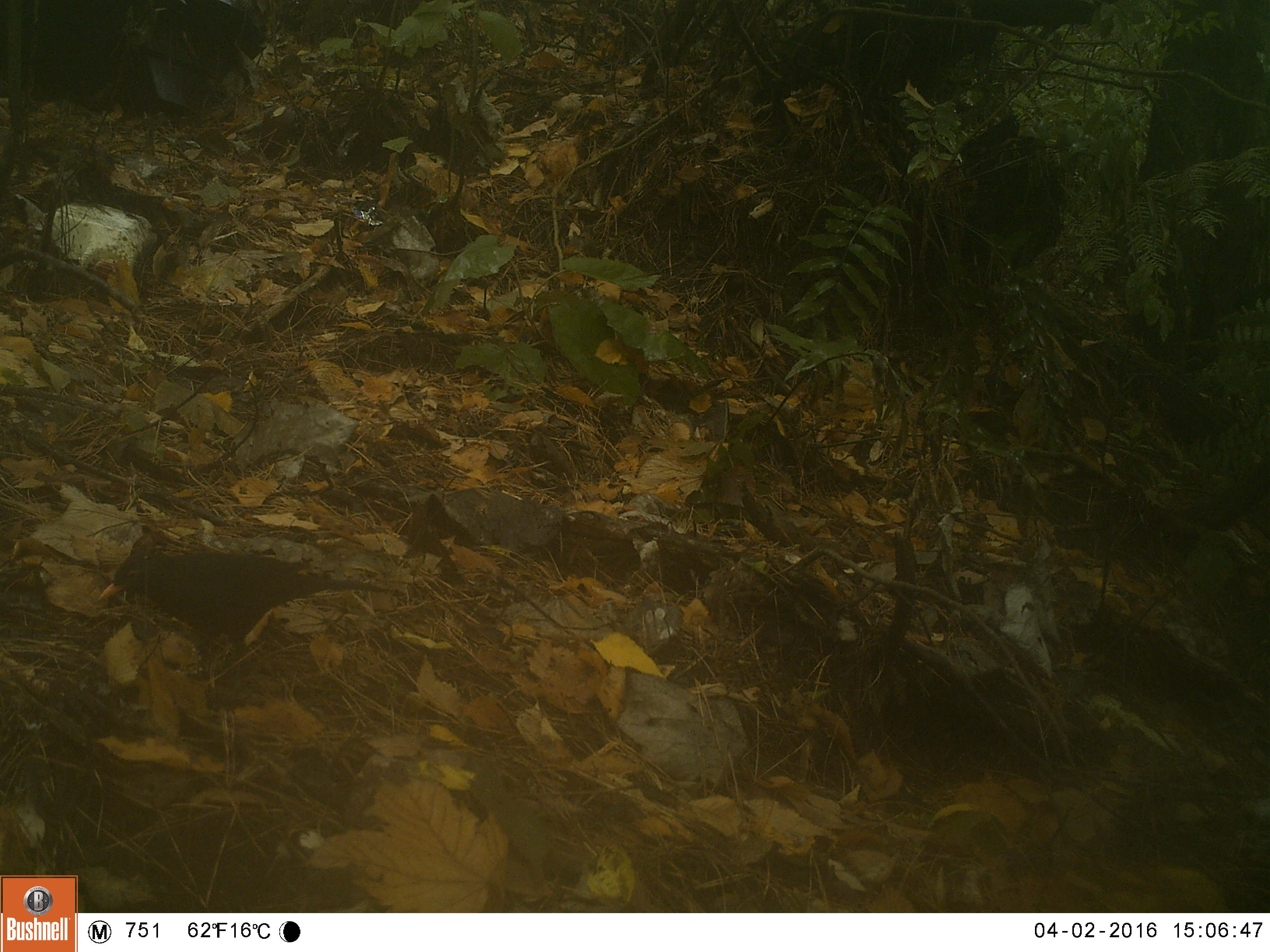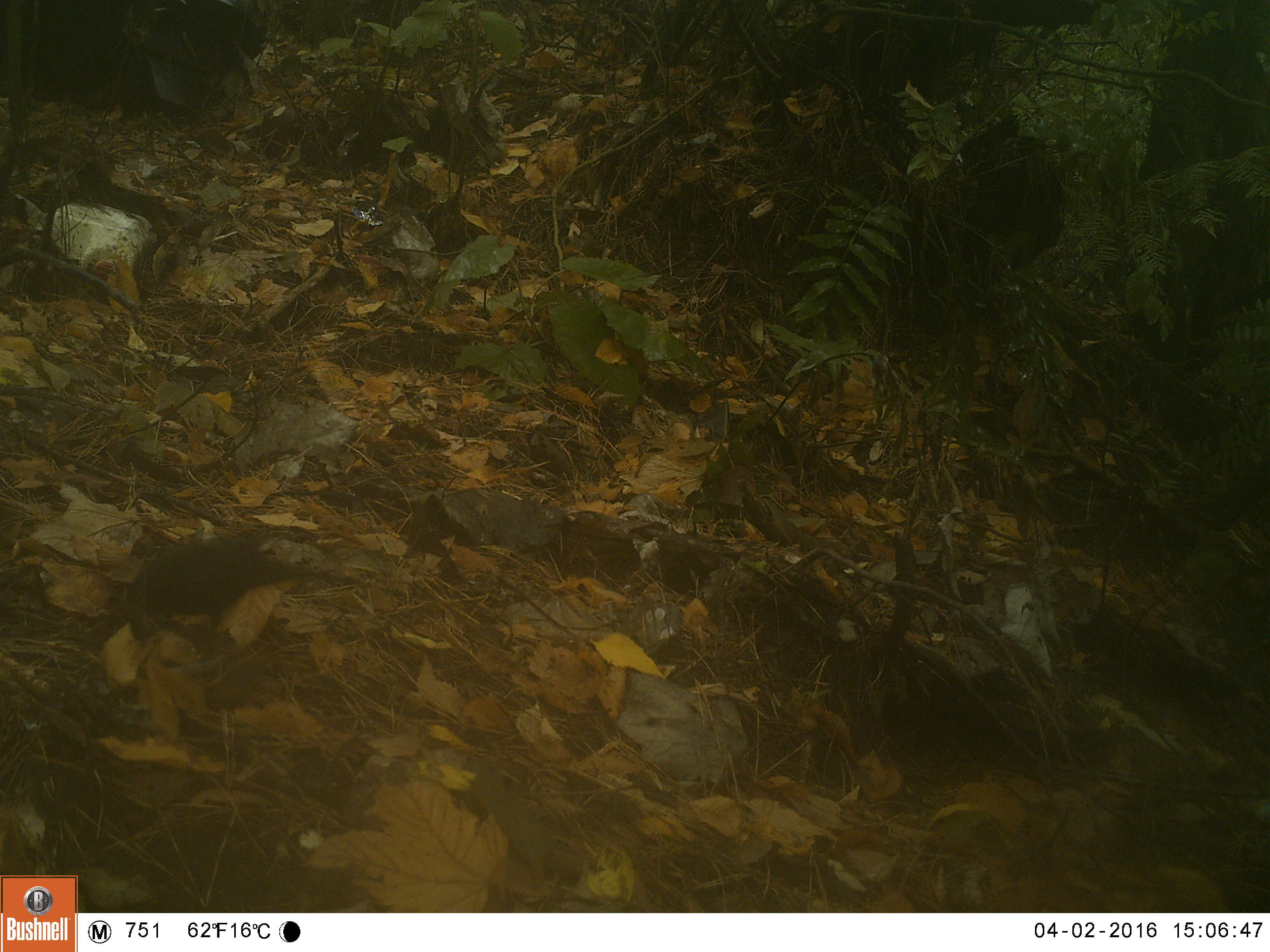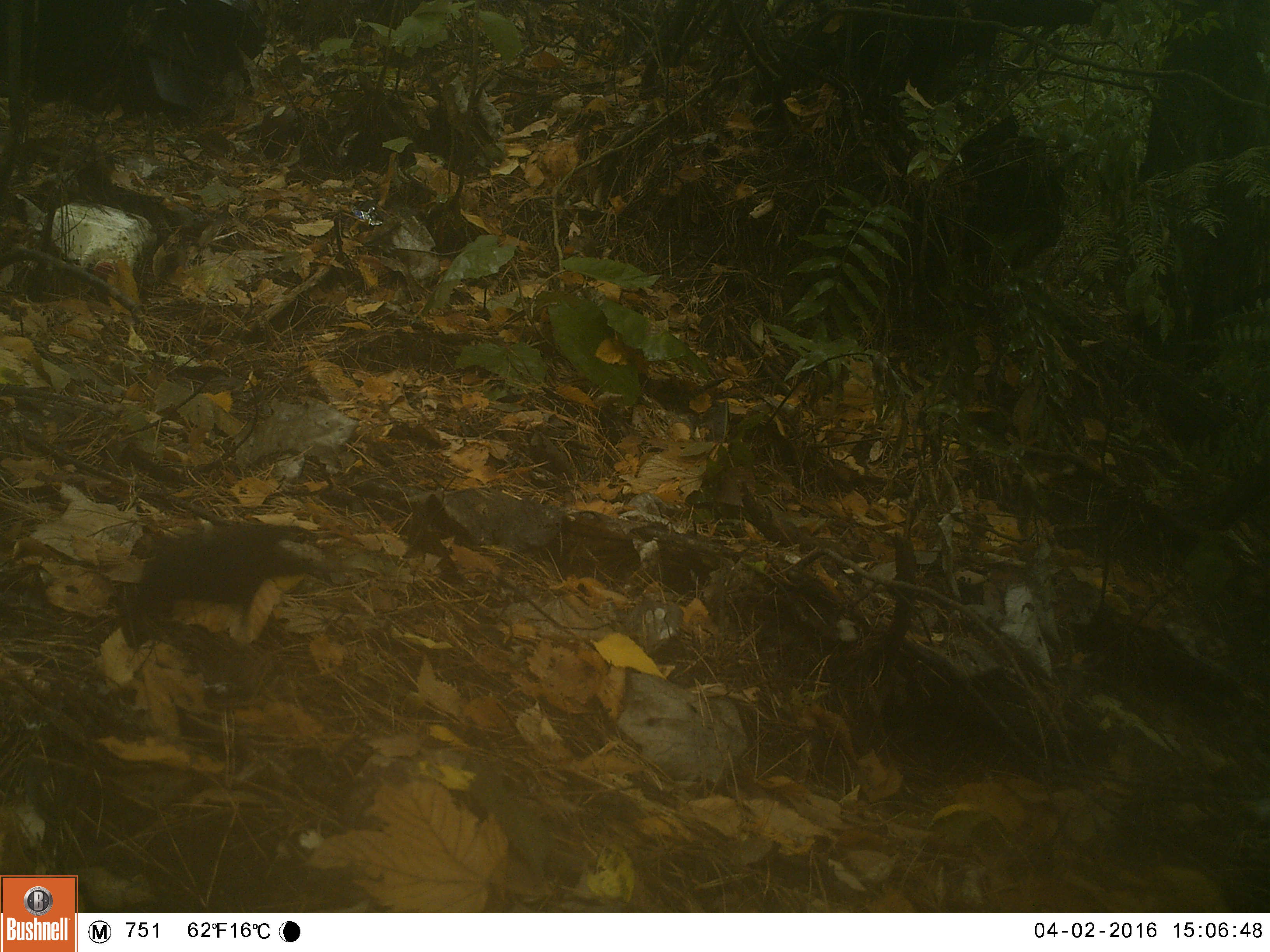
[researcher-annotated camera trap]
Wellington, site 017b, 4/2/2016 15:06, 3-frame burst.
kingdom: Animalia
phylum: Chordata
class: Aves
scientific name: Aves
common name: bird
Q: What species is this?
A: Bird (Aves).